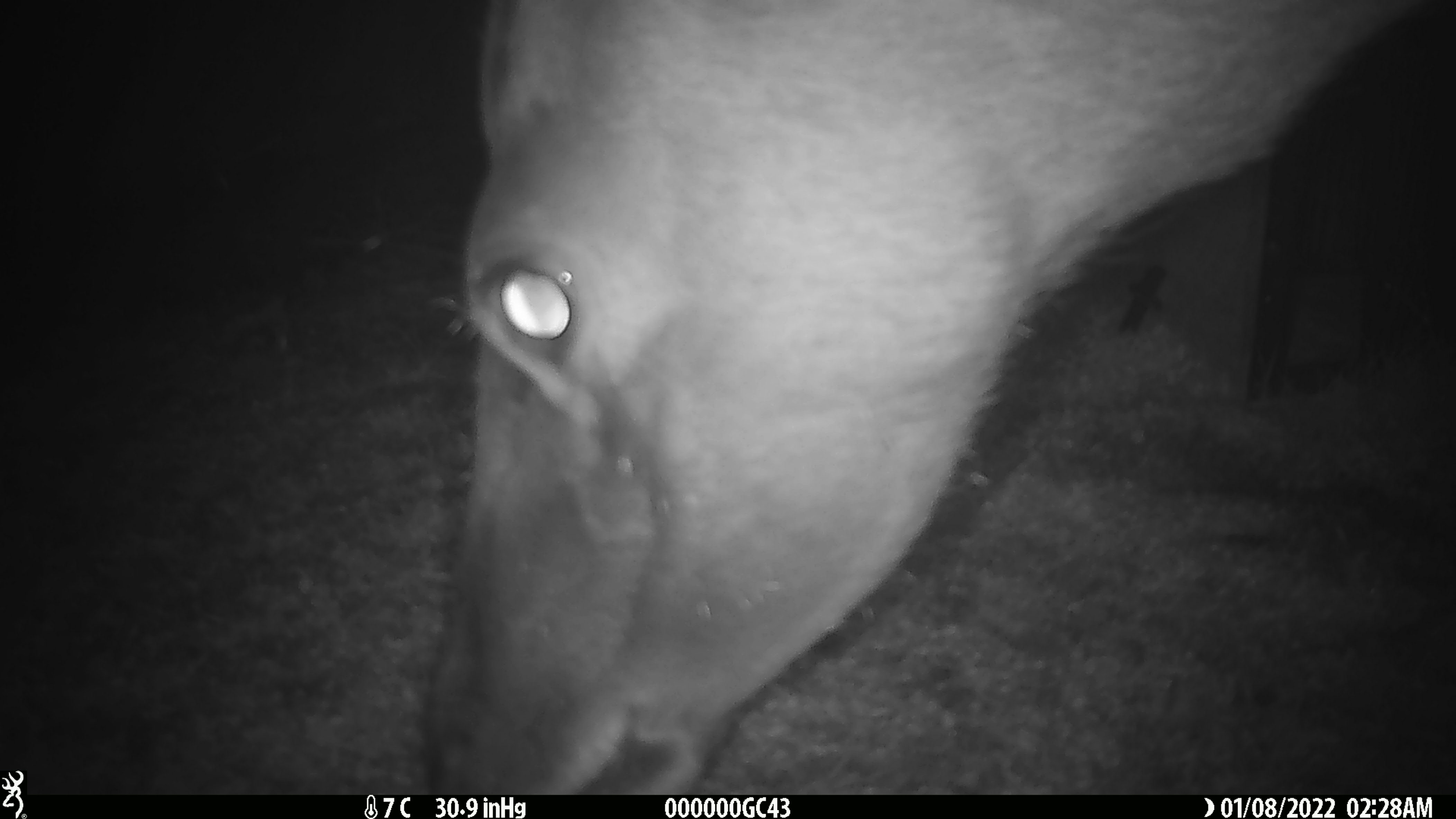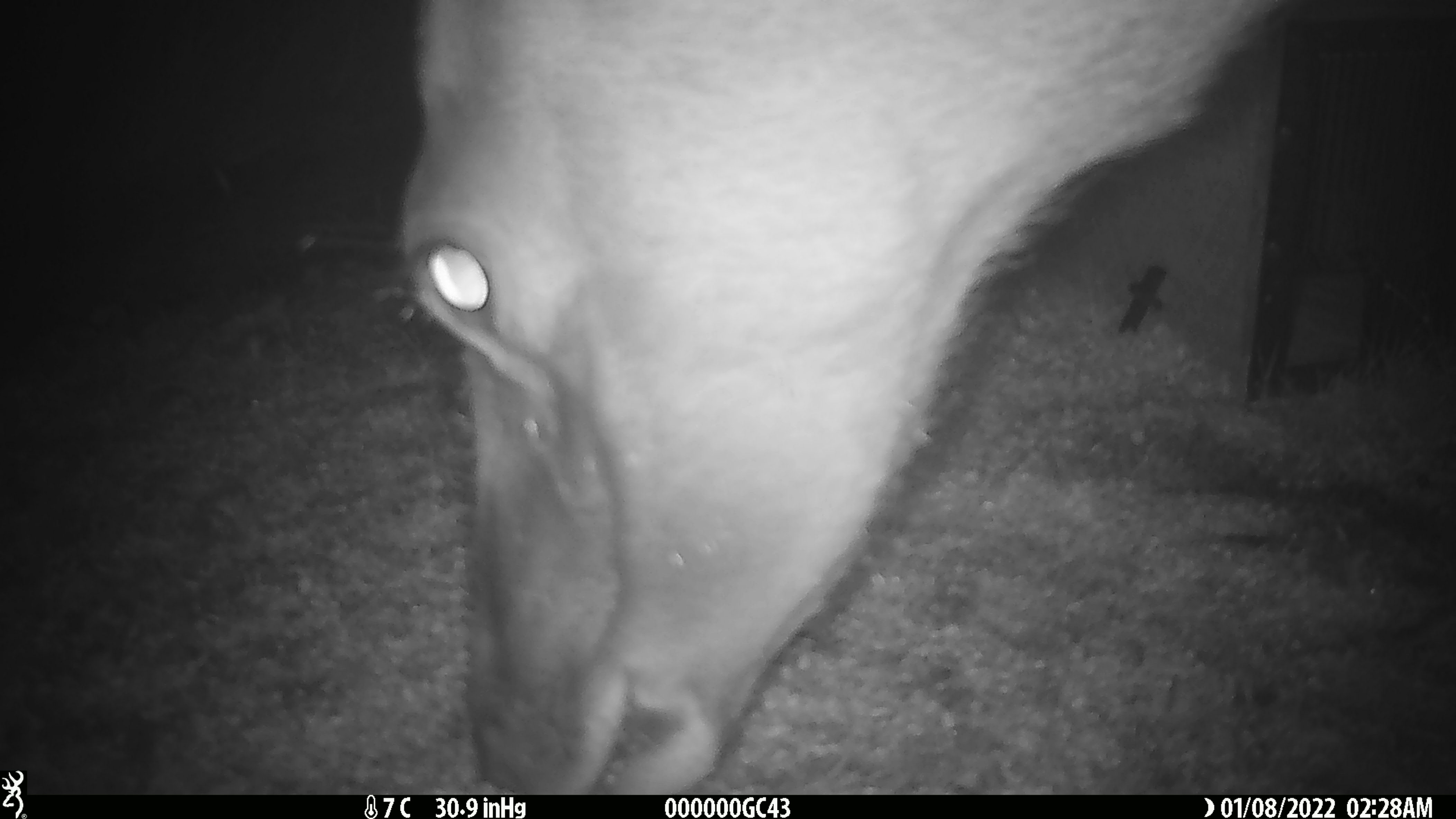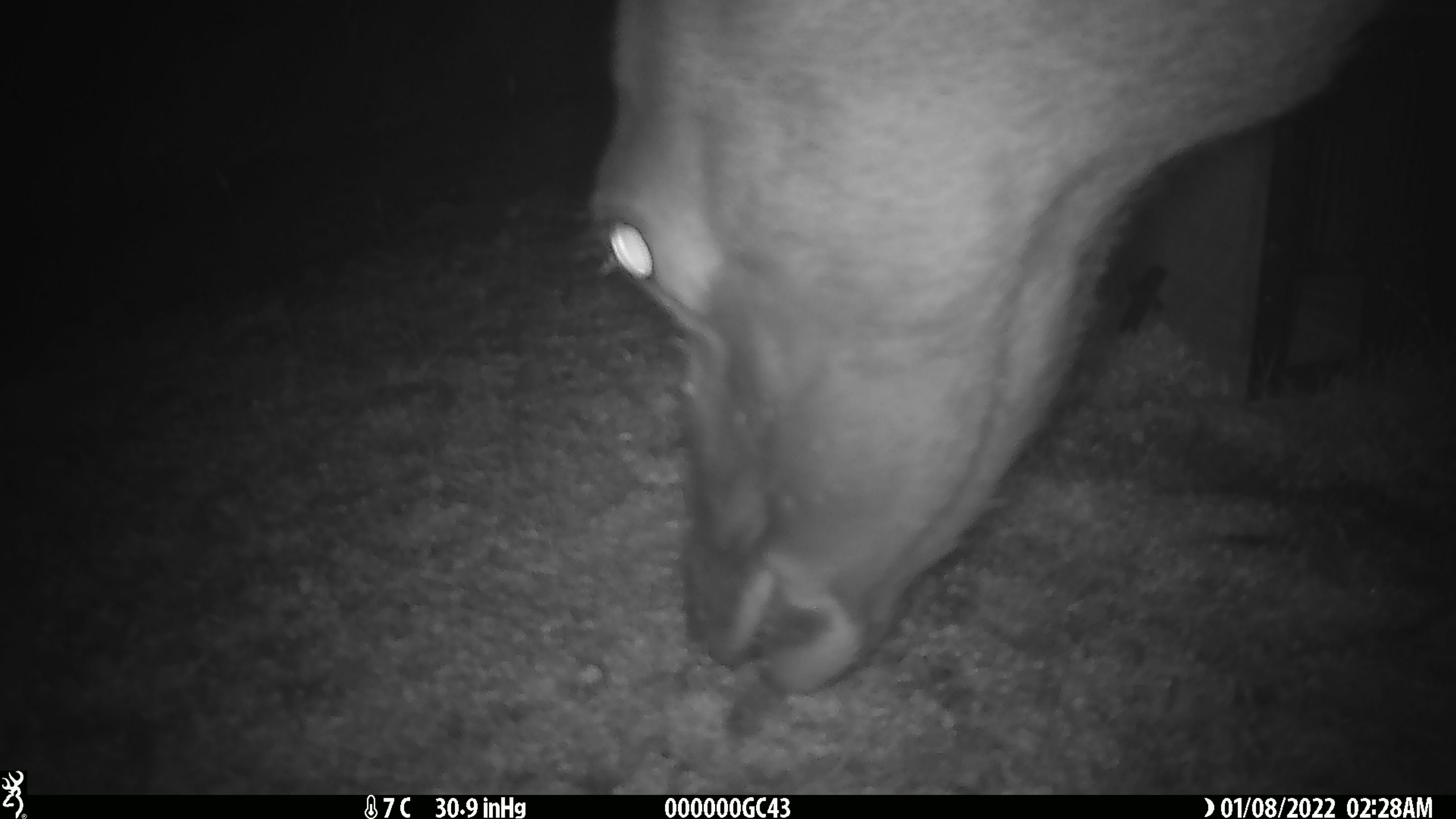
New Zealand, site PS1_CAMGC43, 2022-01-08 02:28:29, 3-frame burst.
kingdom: Animalia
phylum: Chordata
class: Mammalia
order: Artiodactyla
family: Cervidae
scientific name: Cervidae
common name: deer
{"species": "deer (Cervidae)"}